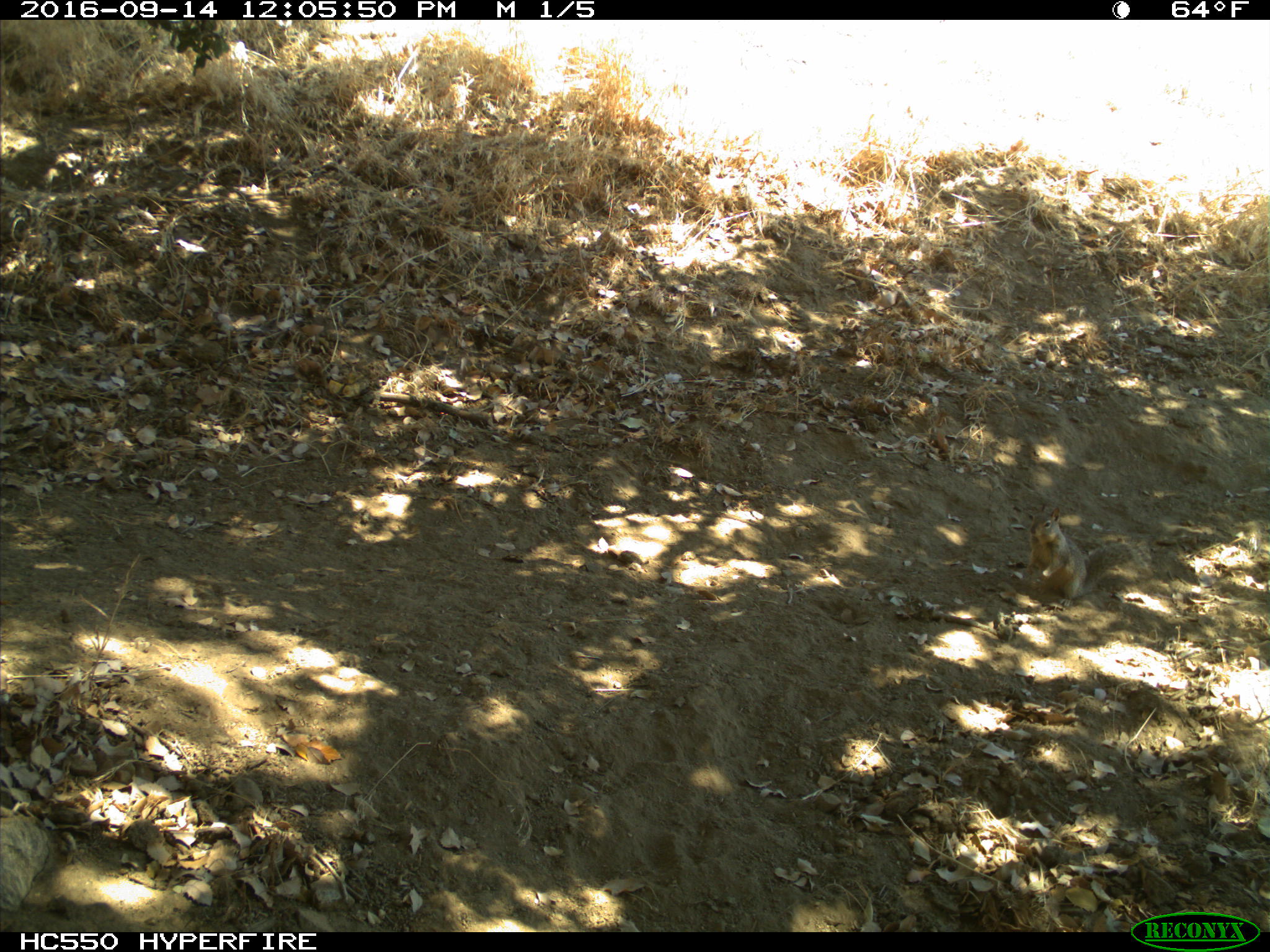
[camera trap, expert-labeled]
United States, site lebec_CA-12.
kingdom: Animalia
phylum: Chordata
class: Mammalia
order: Rodentia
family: Sciuridae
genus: Otospermophilus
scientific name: Otospermophilus beecheyi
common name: california ground squirrel